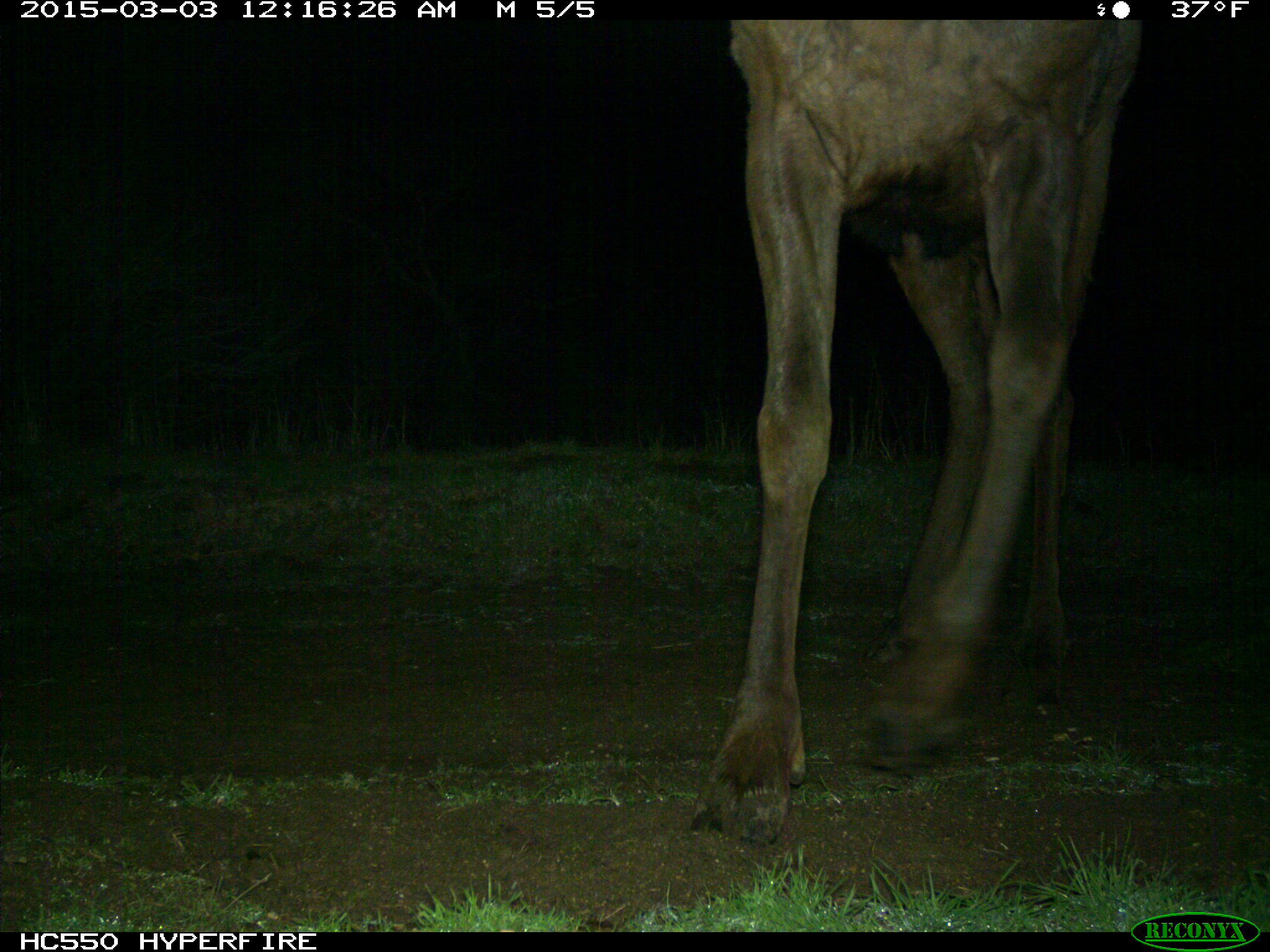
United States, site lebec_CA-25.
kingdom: Animalia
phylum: Chordata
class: Mammalia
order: Artiodactyla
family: Cervidae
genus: Cervus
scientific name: Cervus canadensis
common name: elk